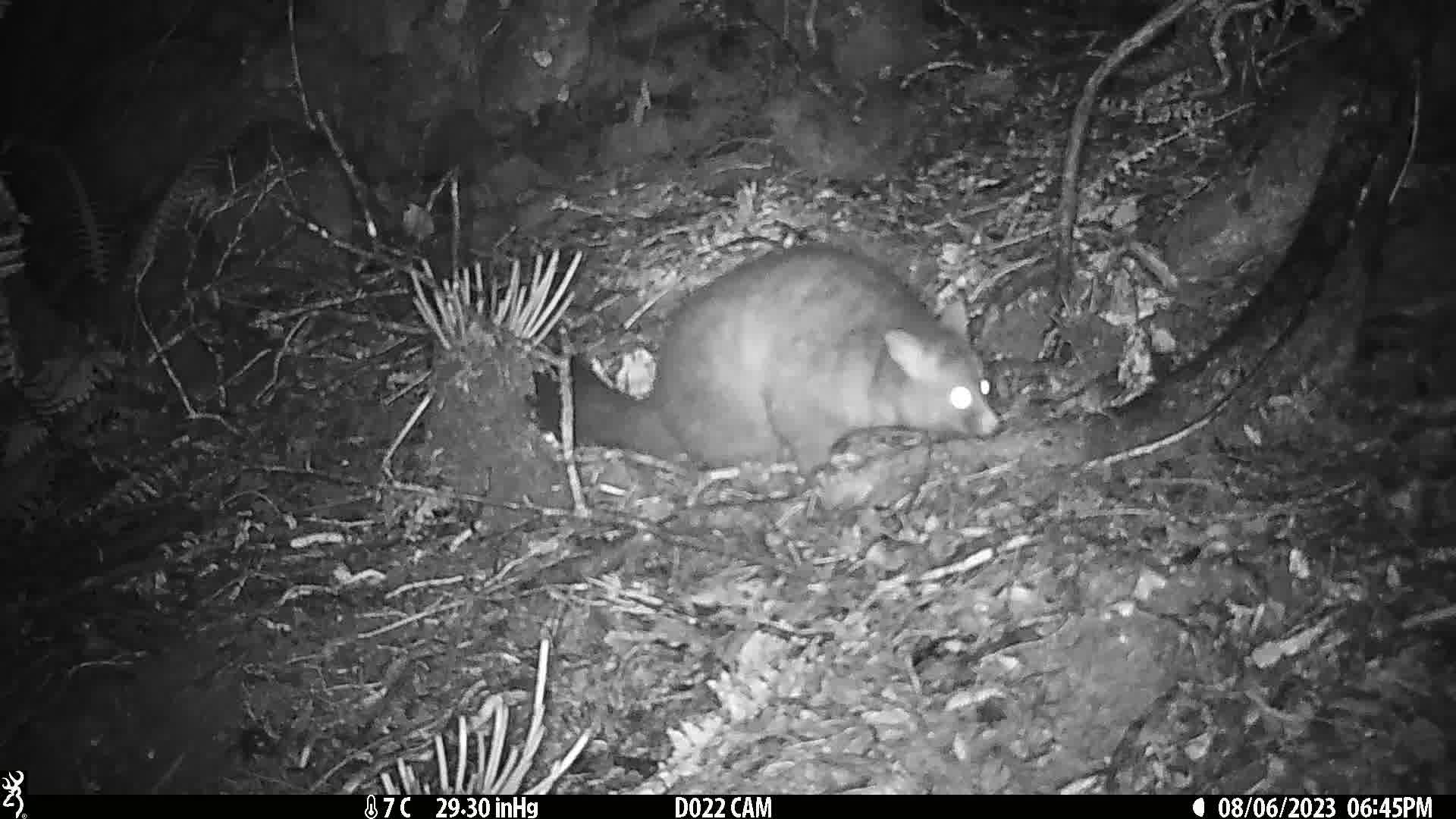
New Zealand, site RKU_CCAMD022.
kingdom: Animalia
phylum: Chordata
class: Mammalia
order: Diprotodontia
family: Phalangeridae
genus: Trichosurus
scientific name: Trichosurus vulpecula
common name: common brushtail possum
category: possum